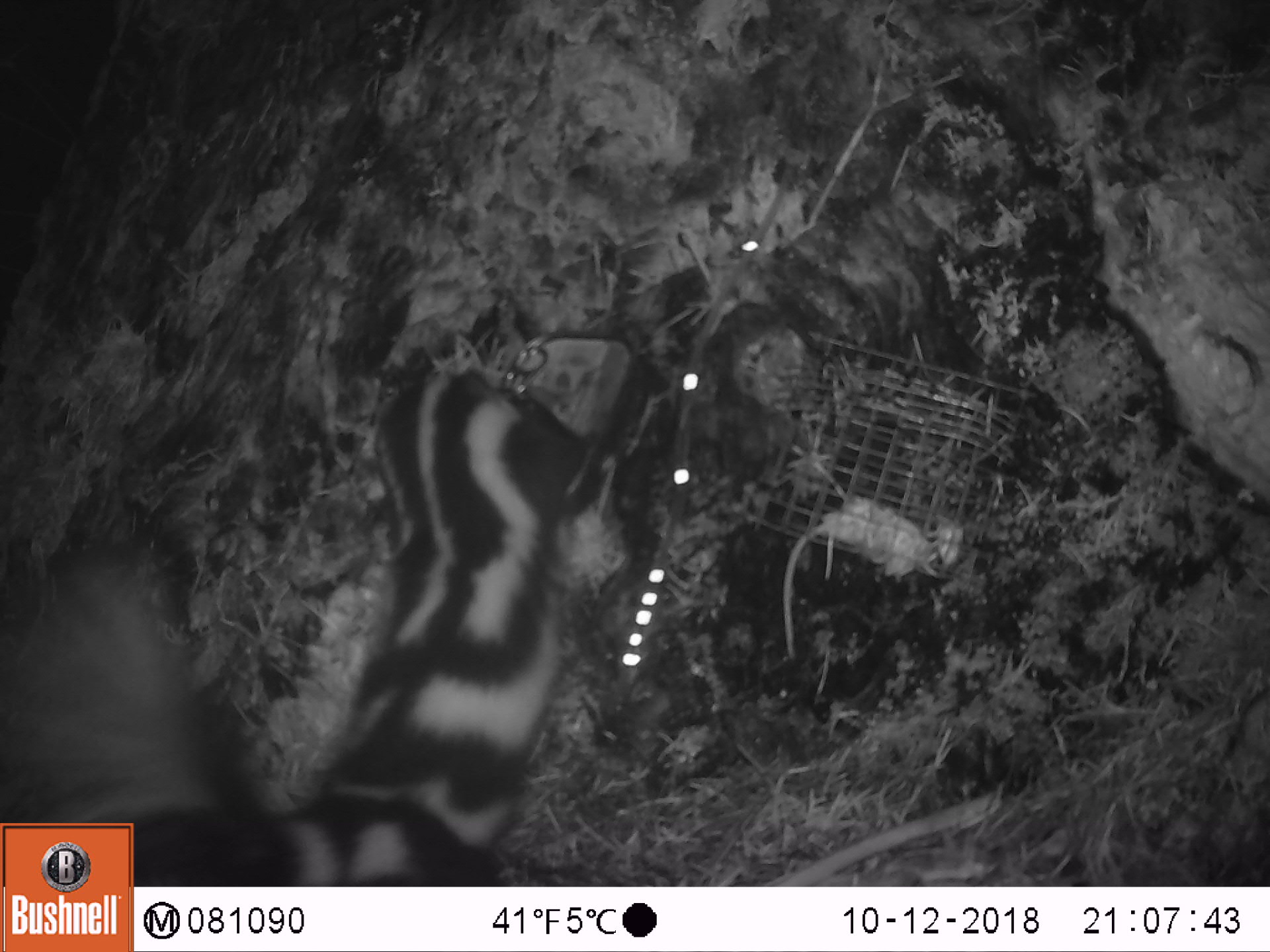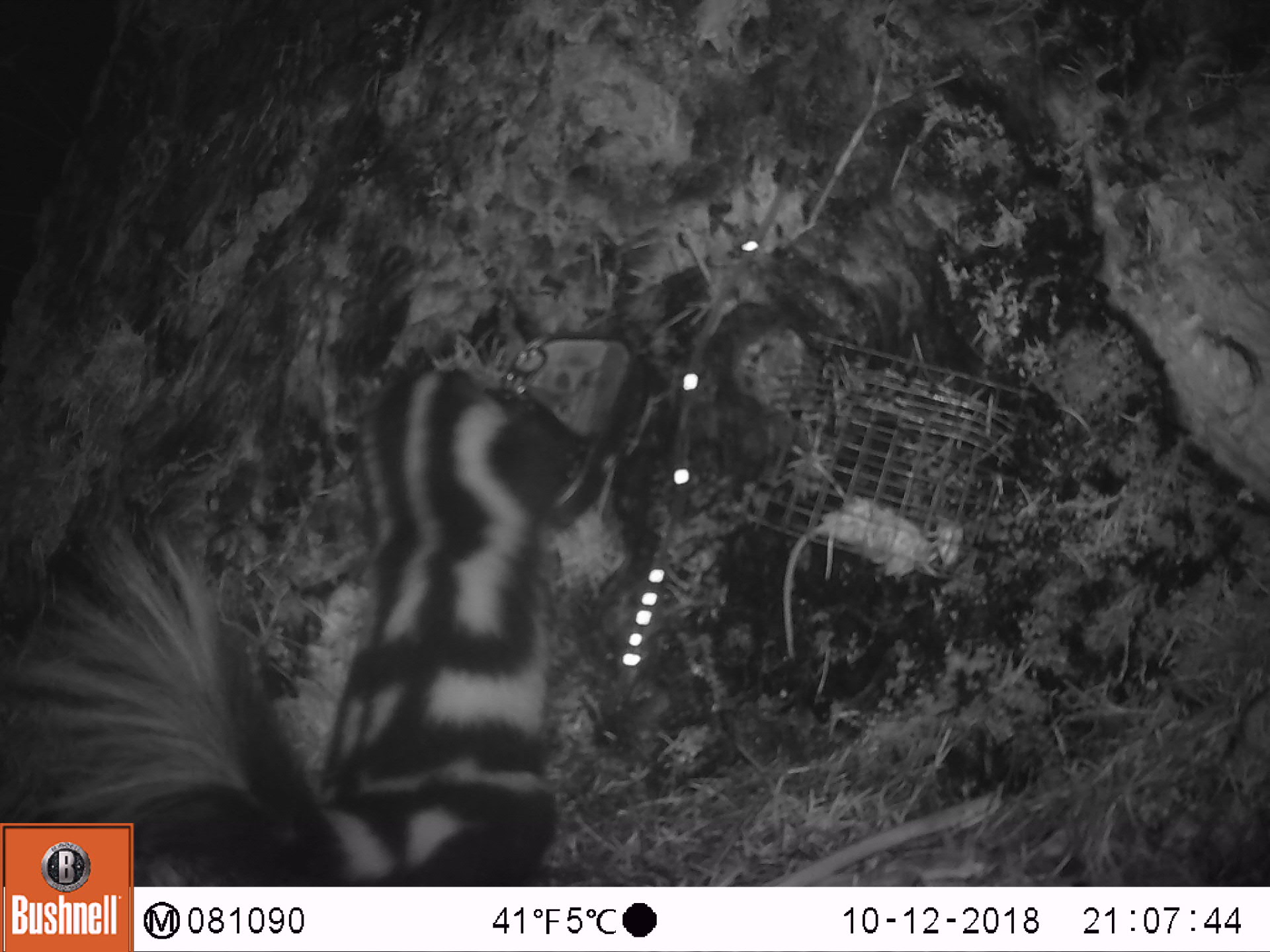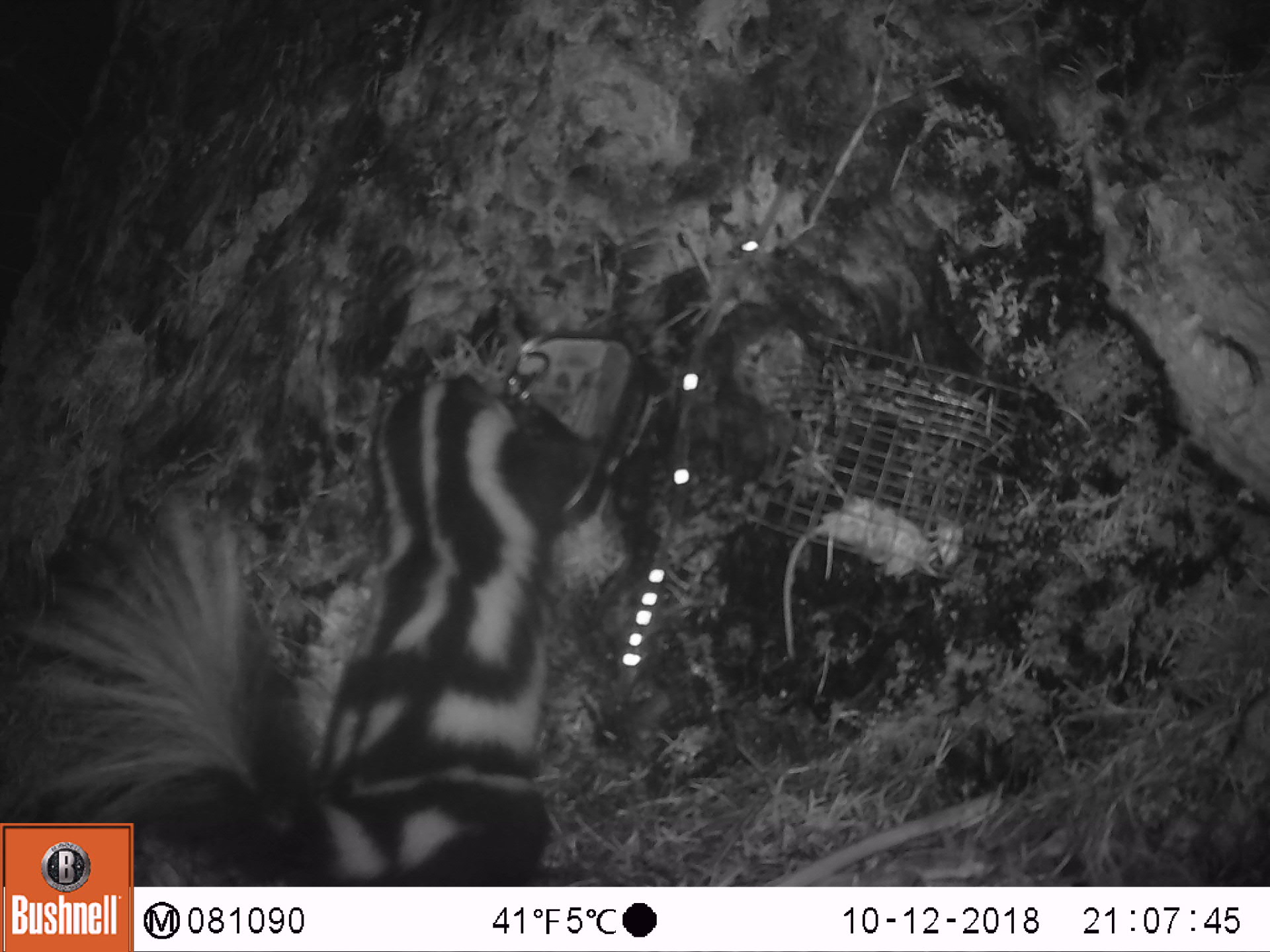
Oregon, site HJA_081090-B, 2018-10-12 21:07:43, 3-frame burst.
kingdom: Animalia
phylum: Chordata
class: Mammalia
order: Carnivora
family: Mephitidae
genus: Spilogale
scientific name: Spilogale gracilis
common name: western spotted skunk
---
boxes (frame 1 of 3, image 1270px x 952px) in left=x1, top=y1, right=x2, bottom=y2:
western spotted skunk: left=2, top=361, right=622, bottom=814; left=140, top=355, right=621, bottom=877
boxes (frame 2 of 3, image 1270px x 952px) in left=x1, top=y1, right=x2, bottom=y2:
western spotted skunk: left=5, top=355, right=593, bottom=819; left=147, top=355, right=595, bottom=881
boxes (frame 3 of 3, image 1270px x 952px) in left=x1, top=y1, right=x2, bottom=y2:
western spotted skunk: left=1, top=365, right=597, bottom=813; left=146, top=363, right=601, bottom=877